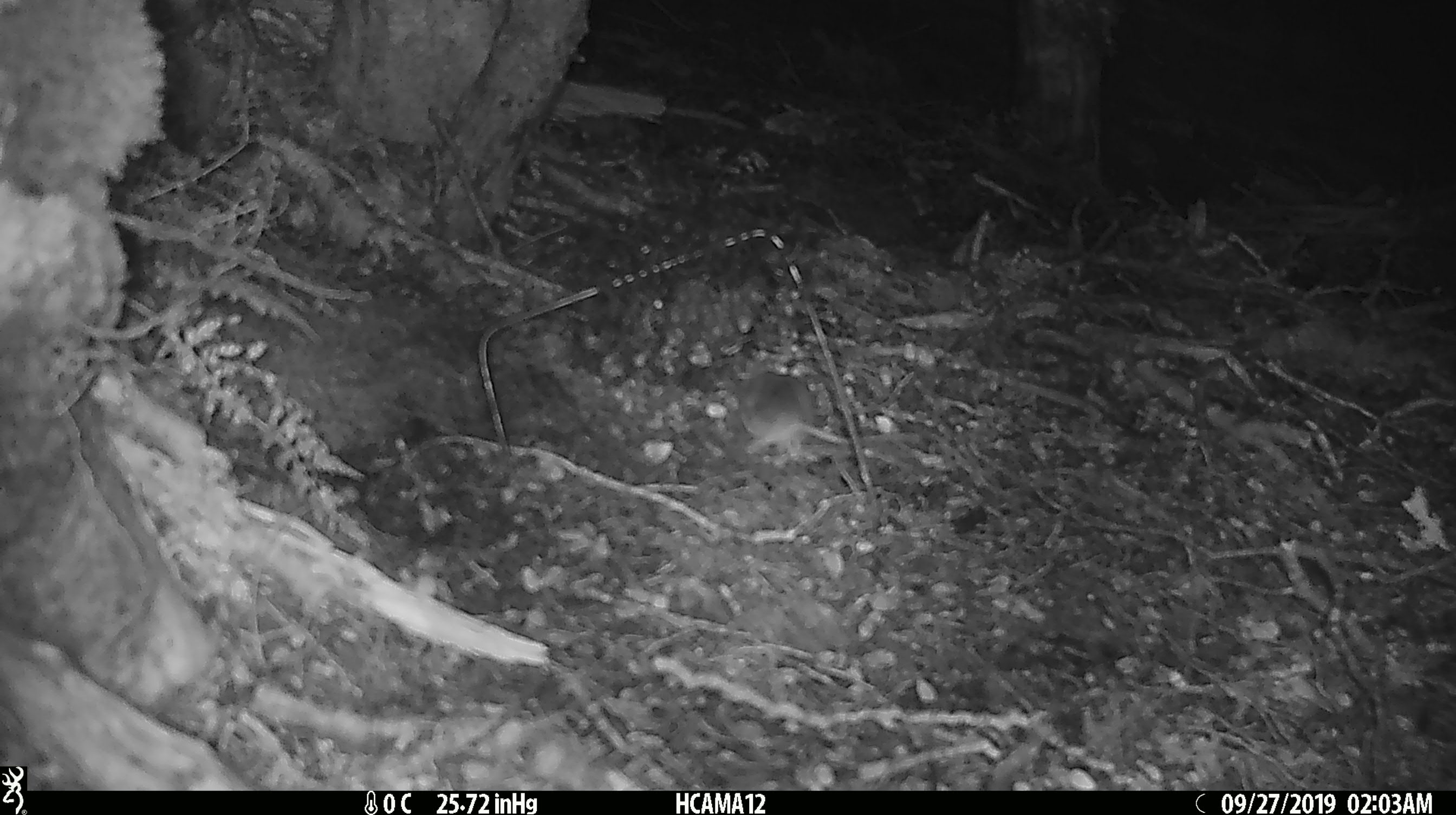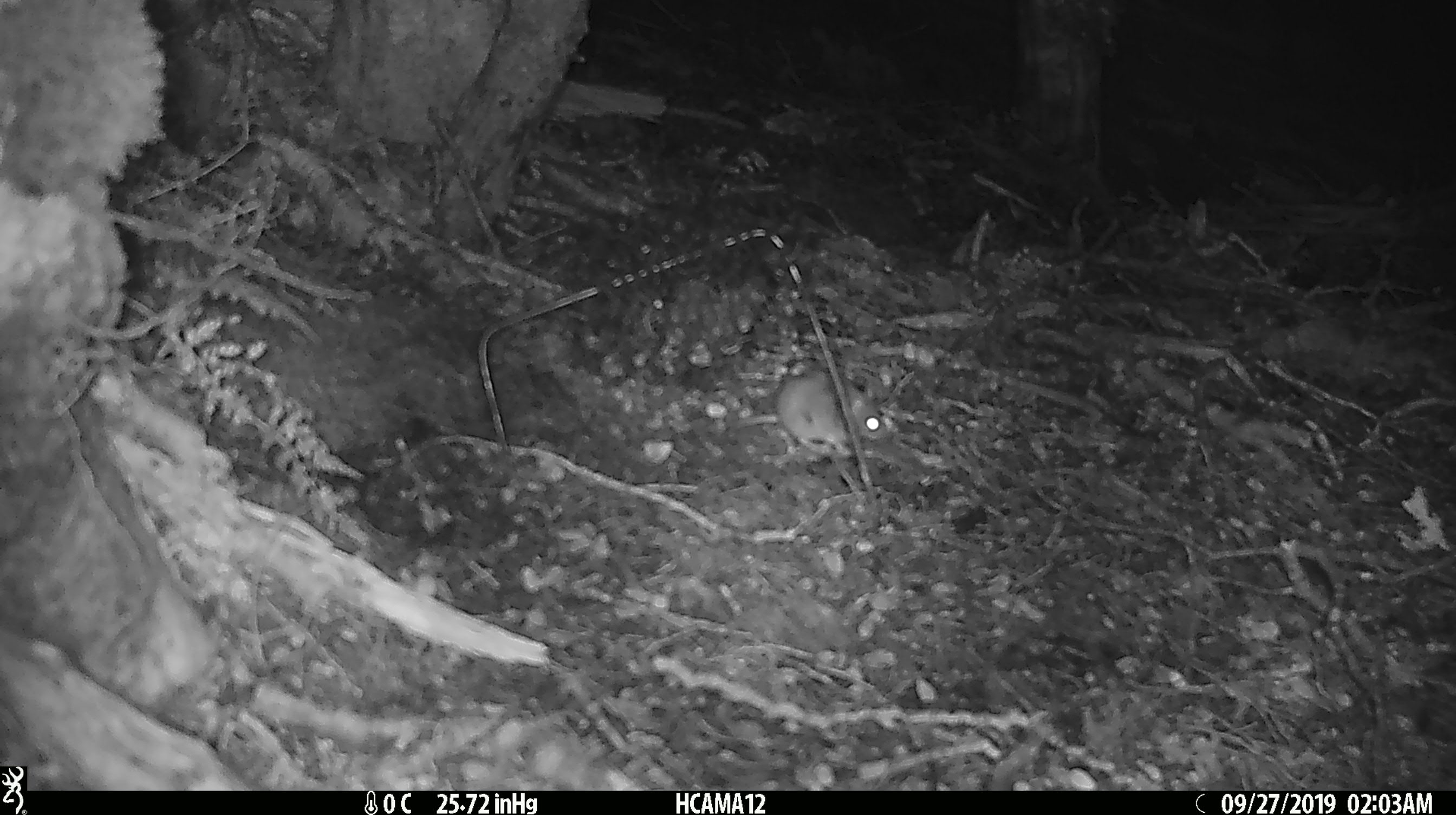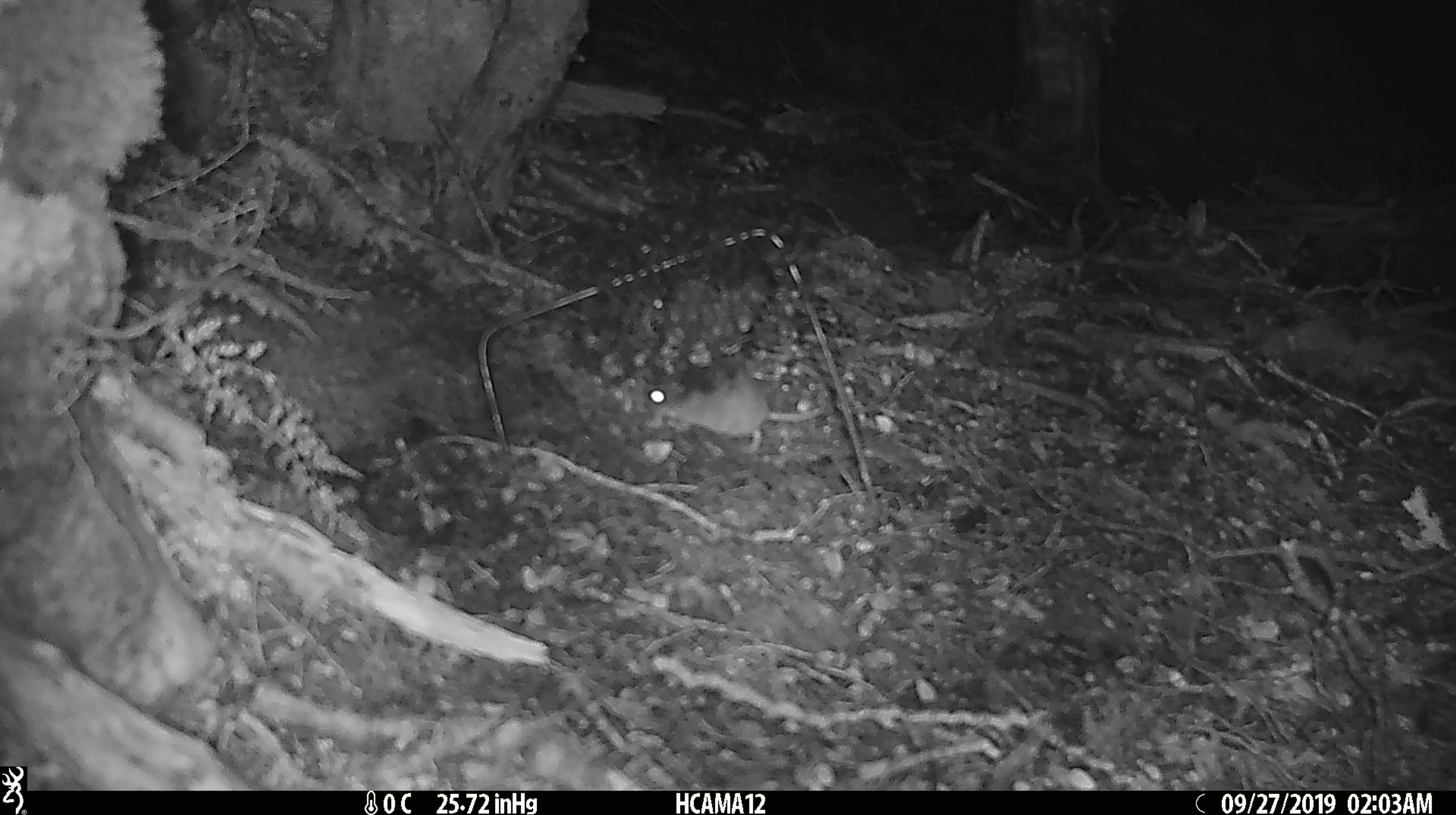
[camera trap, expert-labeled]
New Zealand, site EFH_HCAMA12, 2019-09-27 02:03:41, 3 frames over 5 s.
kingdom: Animalia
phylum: Chordata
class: Mammalia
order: Rodentia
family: Muridae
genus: Mus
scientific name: Mus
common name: mouse